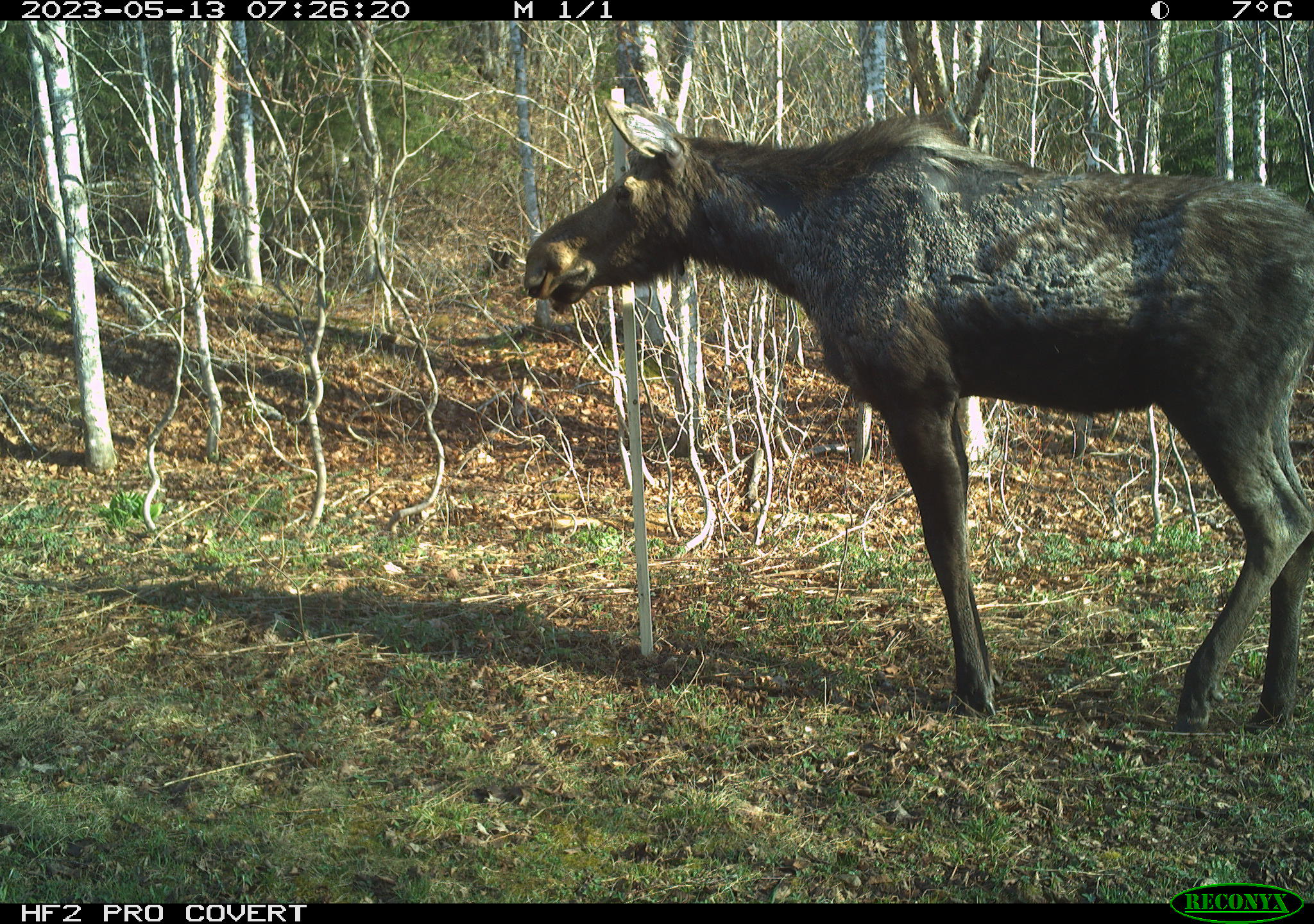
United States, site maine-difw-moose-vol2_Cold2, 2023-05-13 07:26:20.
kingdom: Animalia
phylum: Chordata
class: Mammalia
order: Artiodactyla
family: Cervidae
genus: Alces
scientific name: Alces alces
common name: moose